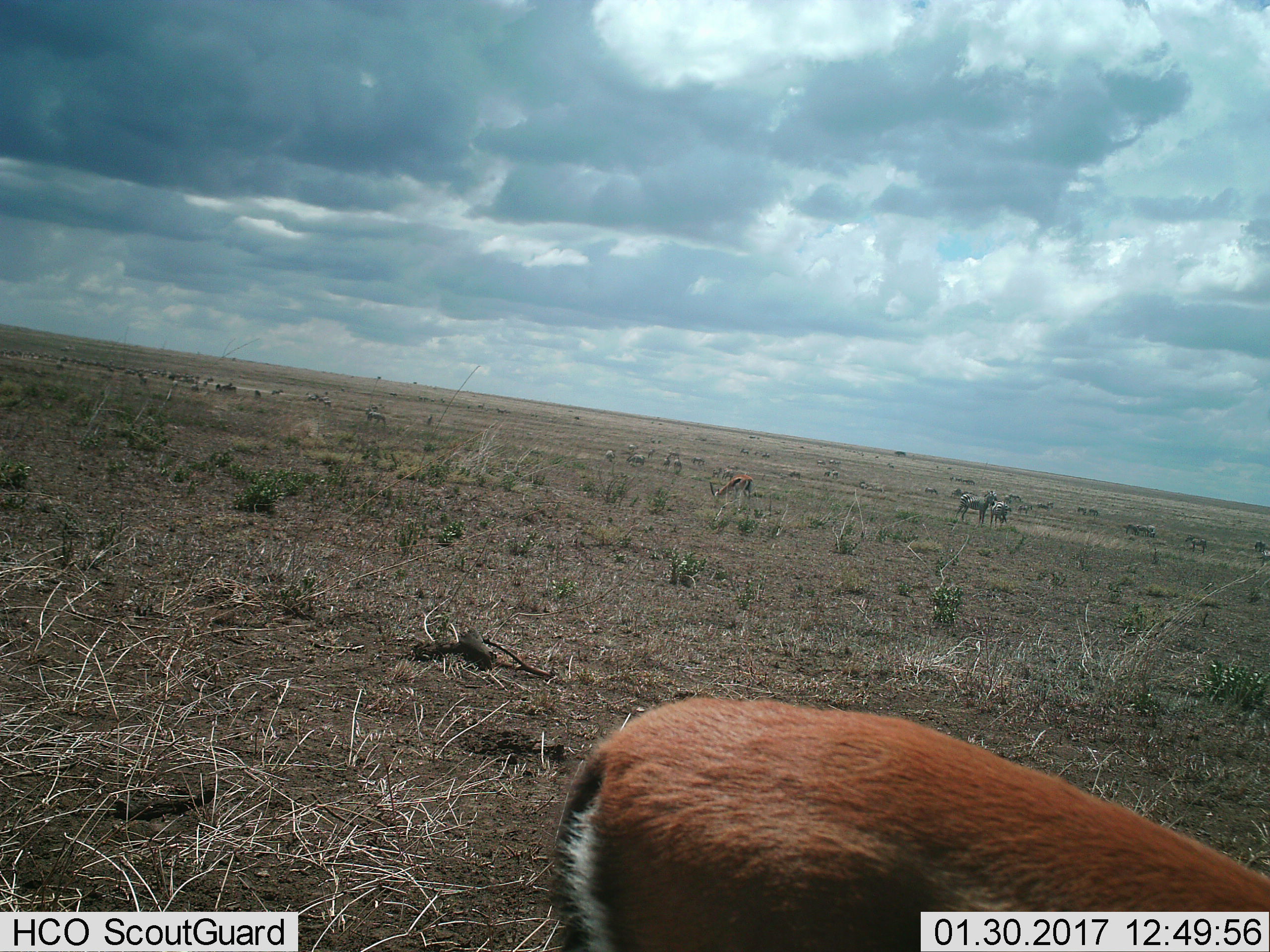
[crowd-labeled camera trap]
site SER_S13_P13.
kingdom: Animalia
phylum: Chordata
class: Mammalia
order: Artiodactyla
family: Bovidae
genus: Eudorcas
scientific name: Eudorcas thomsonii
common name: thomson's gazelle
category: gazellethomsons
Gazellethomsons (thomson's gazelle) (Eudorcas thomsonii), count 2. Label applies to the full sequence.